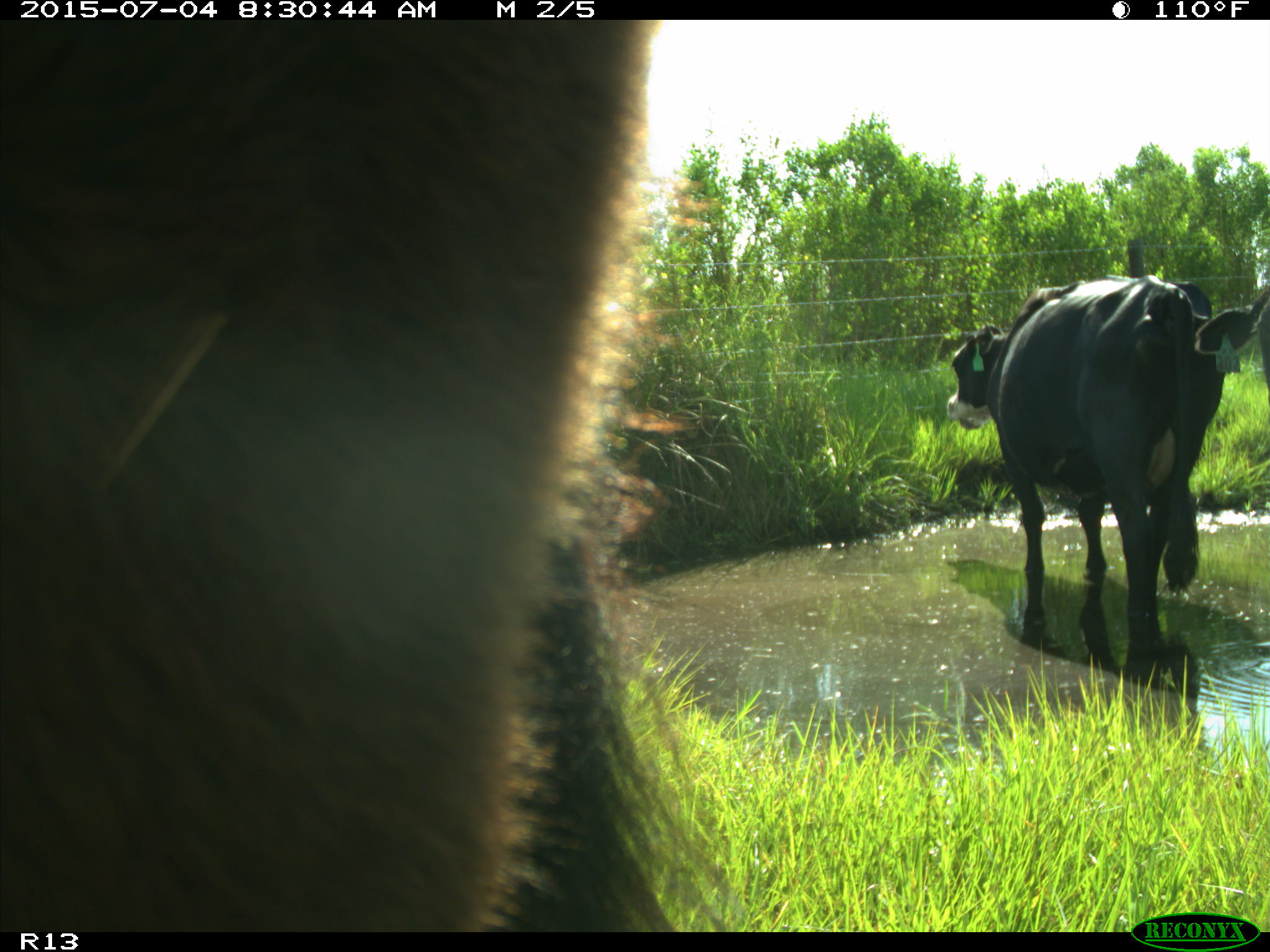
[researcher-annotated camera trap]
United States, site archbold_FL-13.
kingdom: Animalia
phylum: Chordata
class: Mammalia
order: Artiodactyla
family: Bovidae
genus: Bos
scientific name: Bos taurus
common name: domestic cow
Bos taurus (domestic cow).